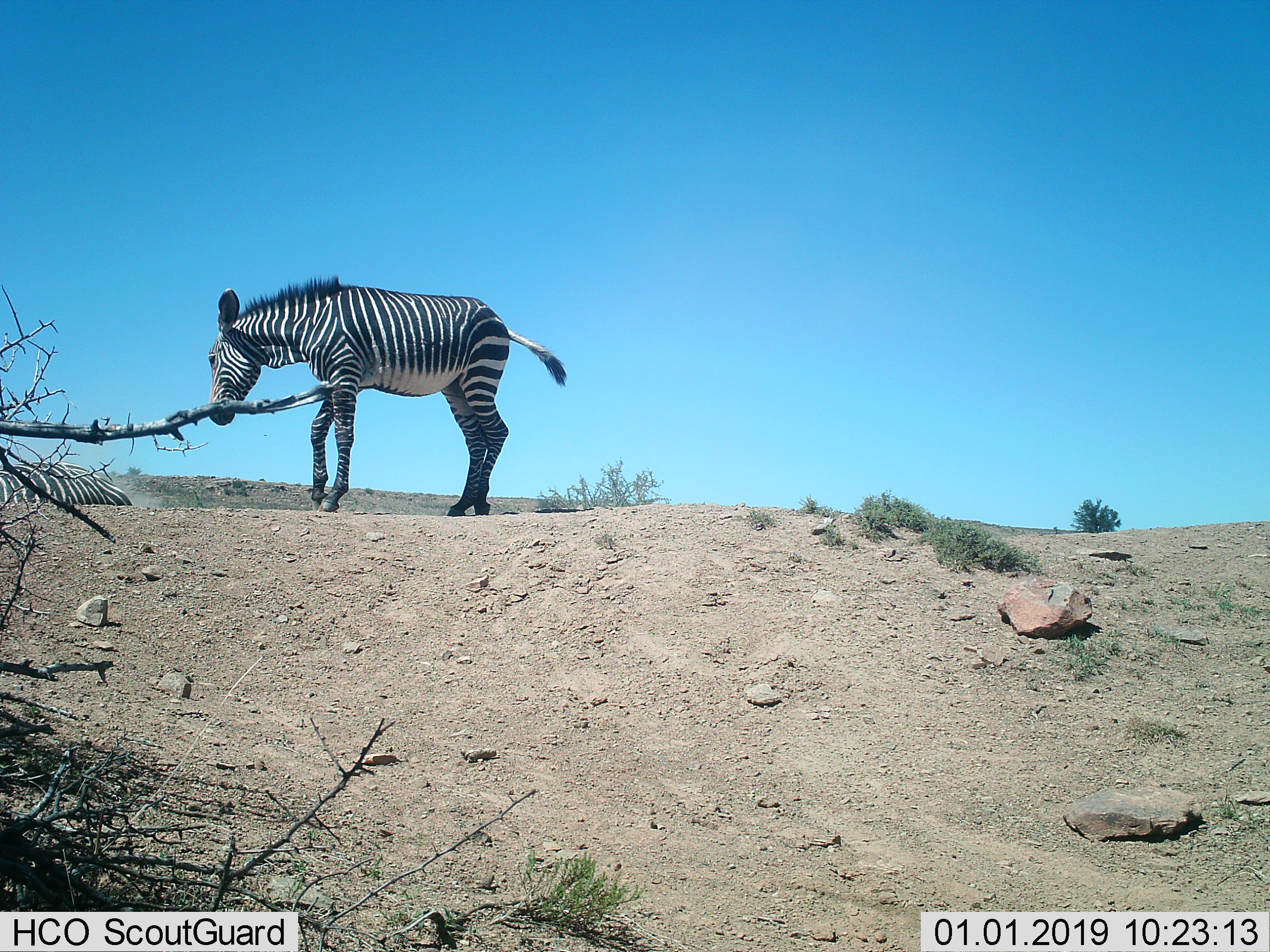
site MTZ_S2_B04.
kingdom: Animalia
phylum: Chordata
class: Mammalia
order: Perissodactyla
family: Equidae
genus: Equus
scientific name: Equus zebra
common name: mountain zebra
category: zebramountain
Zebramountain (mountain zebra) (Equus zebra), count 2. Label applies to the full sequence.